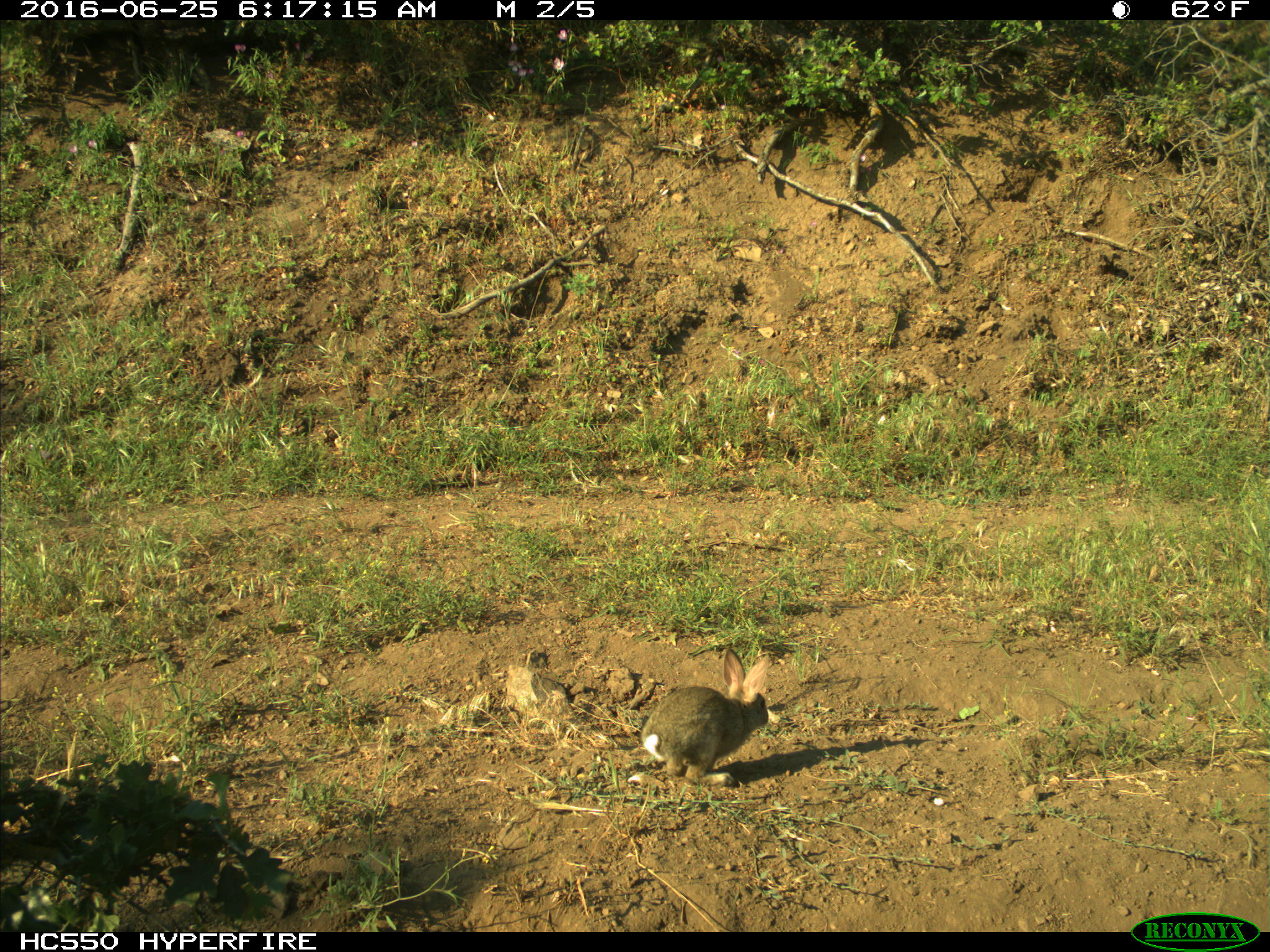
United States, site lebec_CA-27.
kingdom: Animalia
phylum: Chordata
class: Mammalia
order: Lagomorpha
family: Leporidae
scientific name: Leporidae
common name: rabbits and hares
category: unidentified rabbit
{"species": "unidentified rabbit (rabbits and hares) (Leporidae)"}